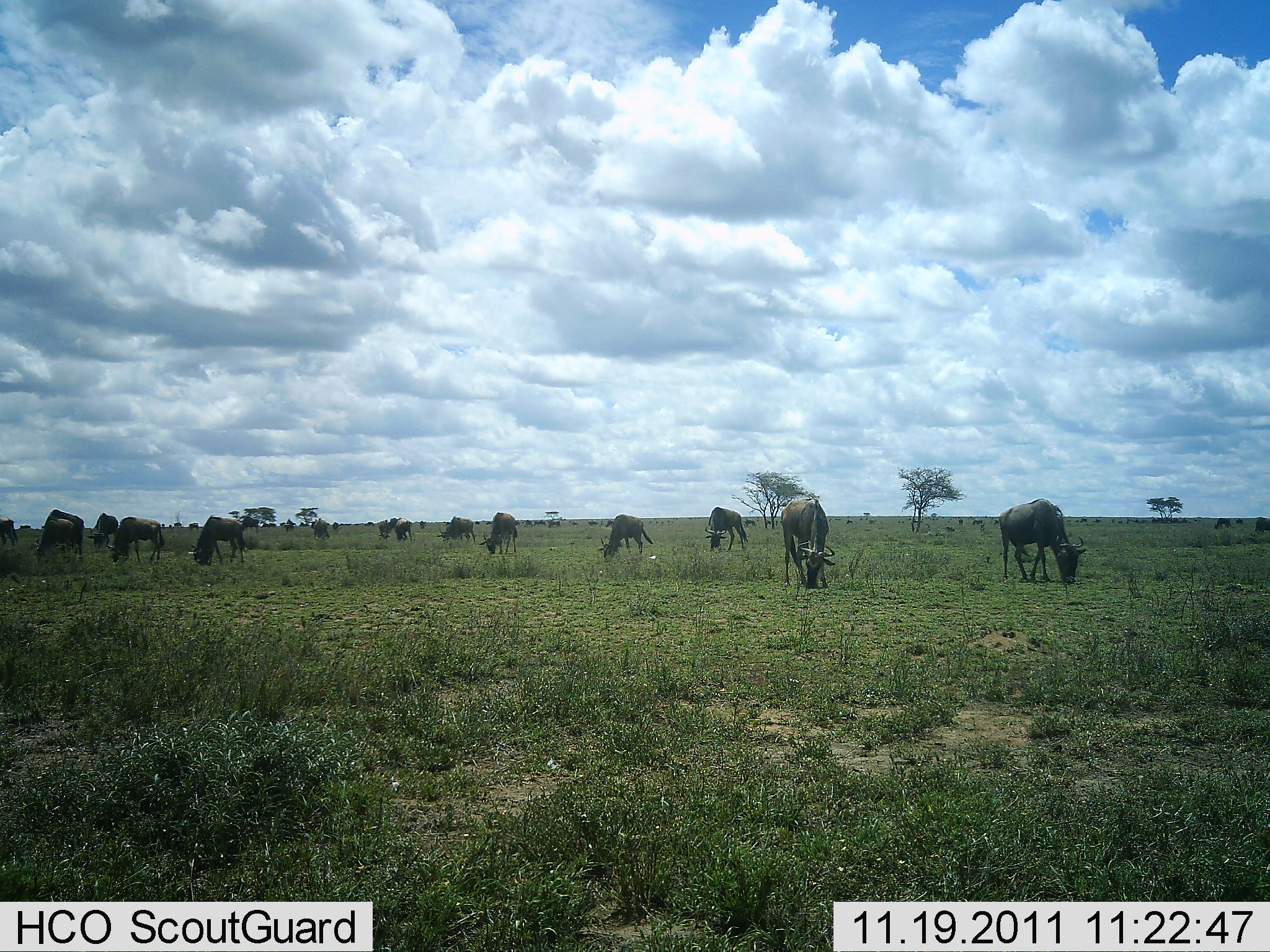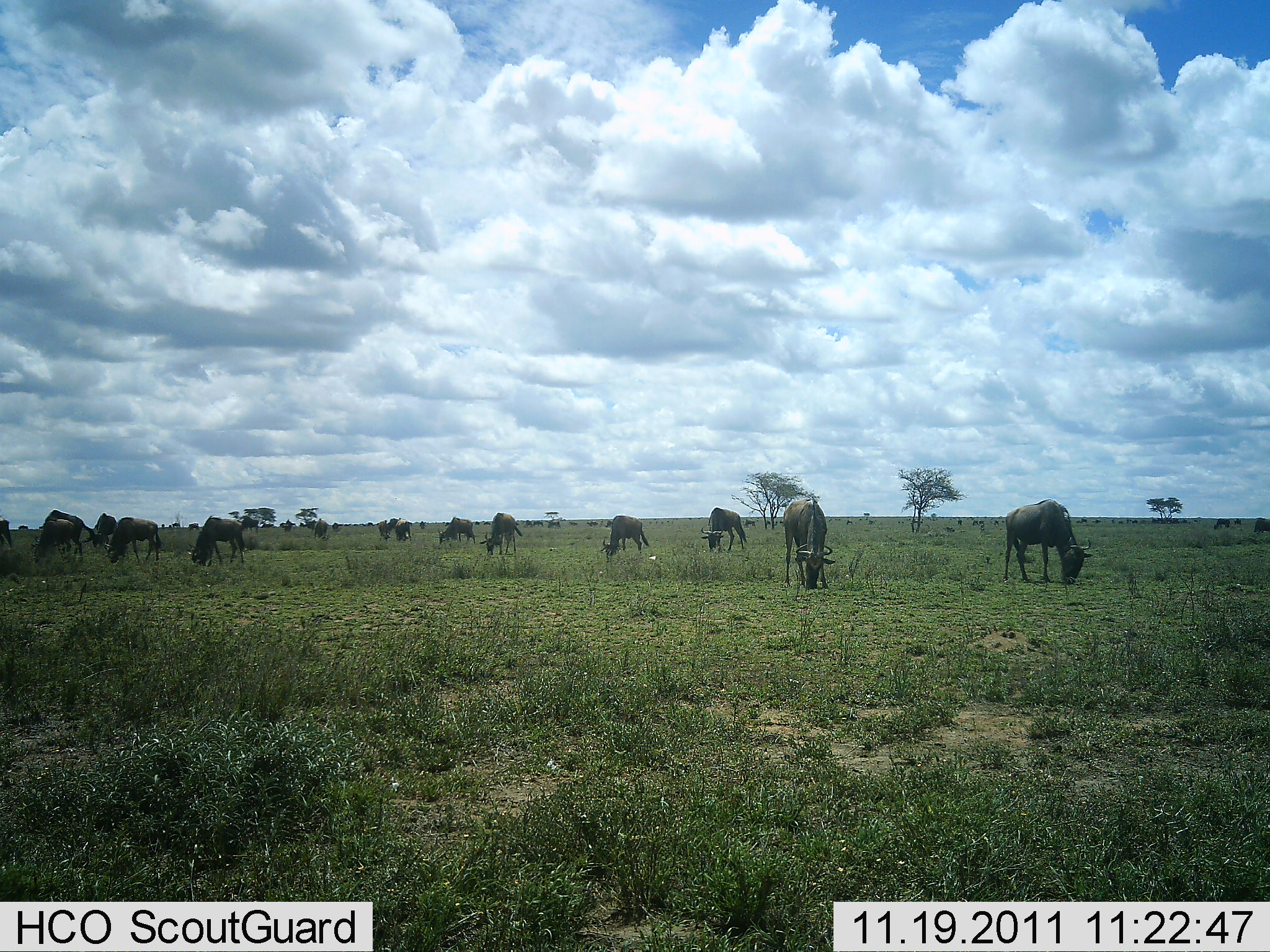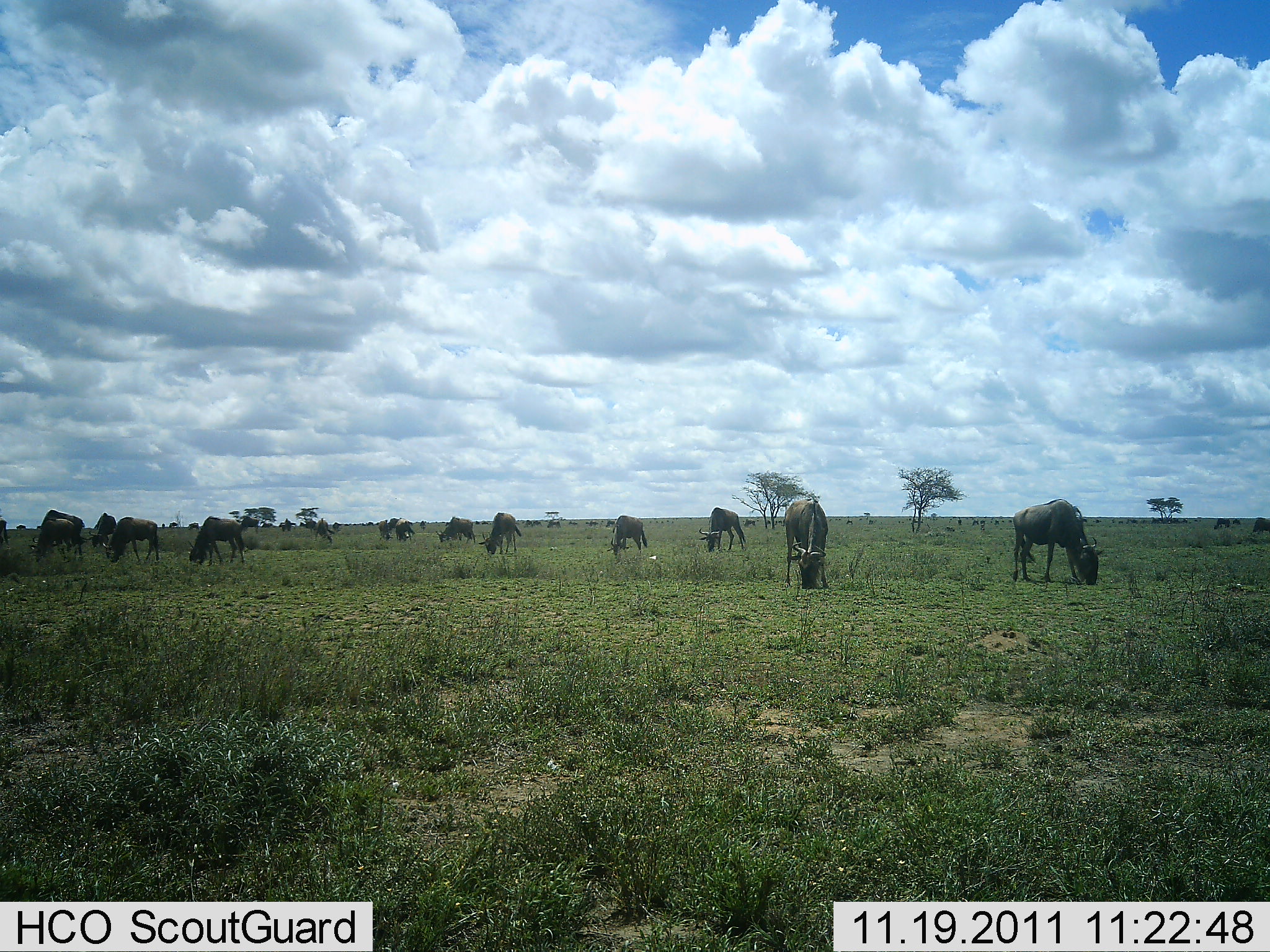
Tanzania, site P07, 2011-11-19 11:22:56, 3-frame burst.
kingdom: Animalia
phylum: Chordata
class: Mammalia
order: Artiodactyla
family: Bovidae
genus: Connochaetes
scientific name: Connochaetes taurinus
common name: blue wildebeest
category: wildebeest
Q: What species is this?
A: Wildebeest (blue wildebeest) (Connochaetes taurinus).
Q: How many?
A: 11-50.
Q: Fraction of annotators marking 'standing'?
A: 64%.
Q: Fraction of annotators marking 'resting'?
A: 0%.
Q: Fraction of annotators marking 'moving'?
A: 9%.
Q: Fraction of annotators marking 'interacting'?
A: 9%.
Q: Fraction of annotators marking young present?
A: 0%.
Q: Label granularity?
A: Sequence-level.